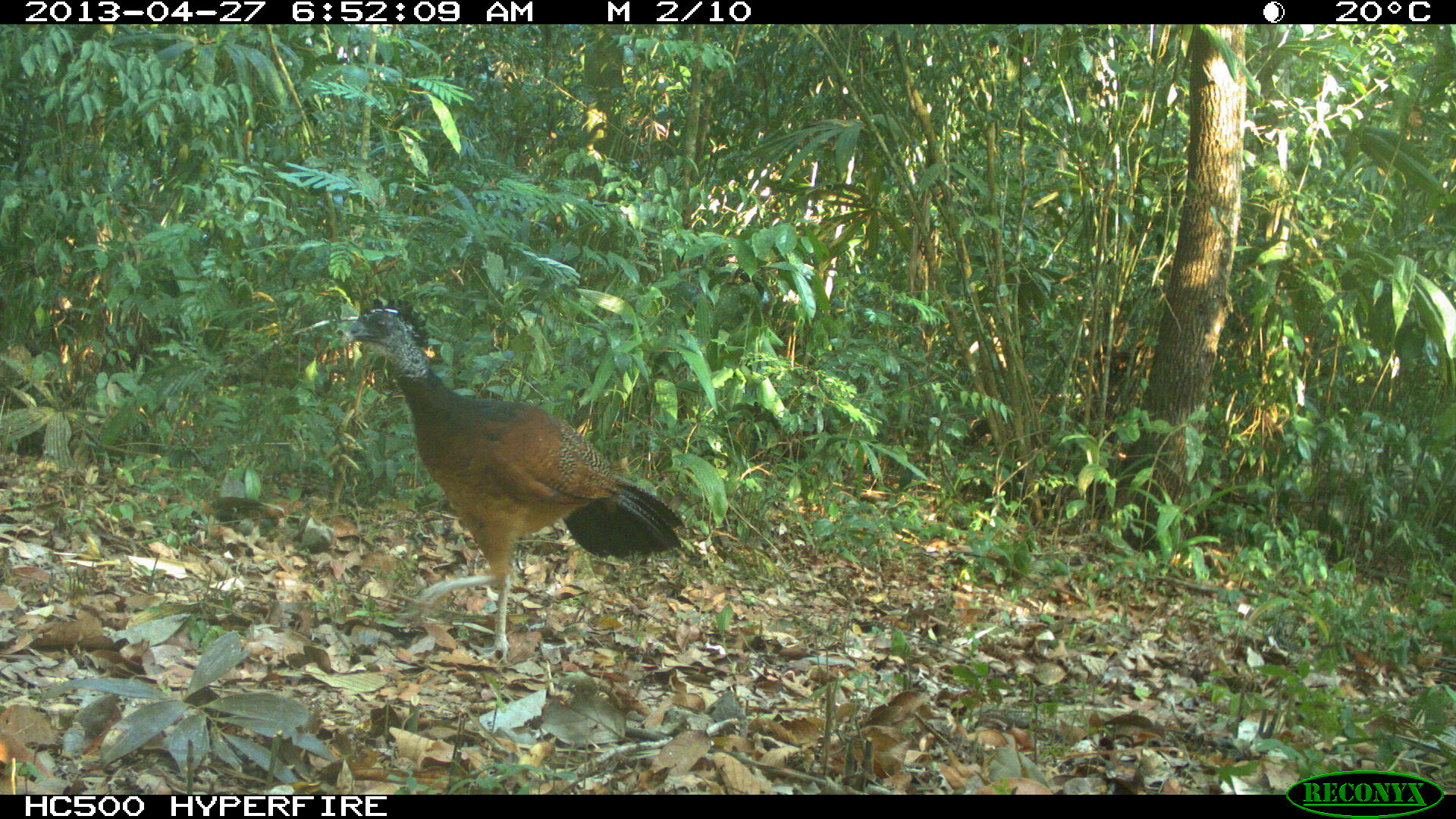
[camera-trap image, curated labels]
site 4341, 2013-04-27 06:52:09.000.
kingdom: Animalia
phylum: Chordata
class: Aves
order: Galliformes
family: Cracidae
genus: Crax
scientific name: Crax rubra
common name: great curassow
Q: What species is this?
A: Crax rubra (great curassow).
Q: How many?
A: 1.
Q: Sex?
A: Female.